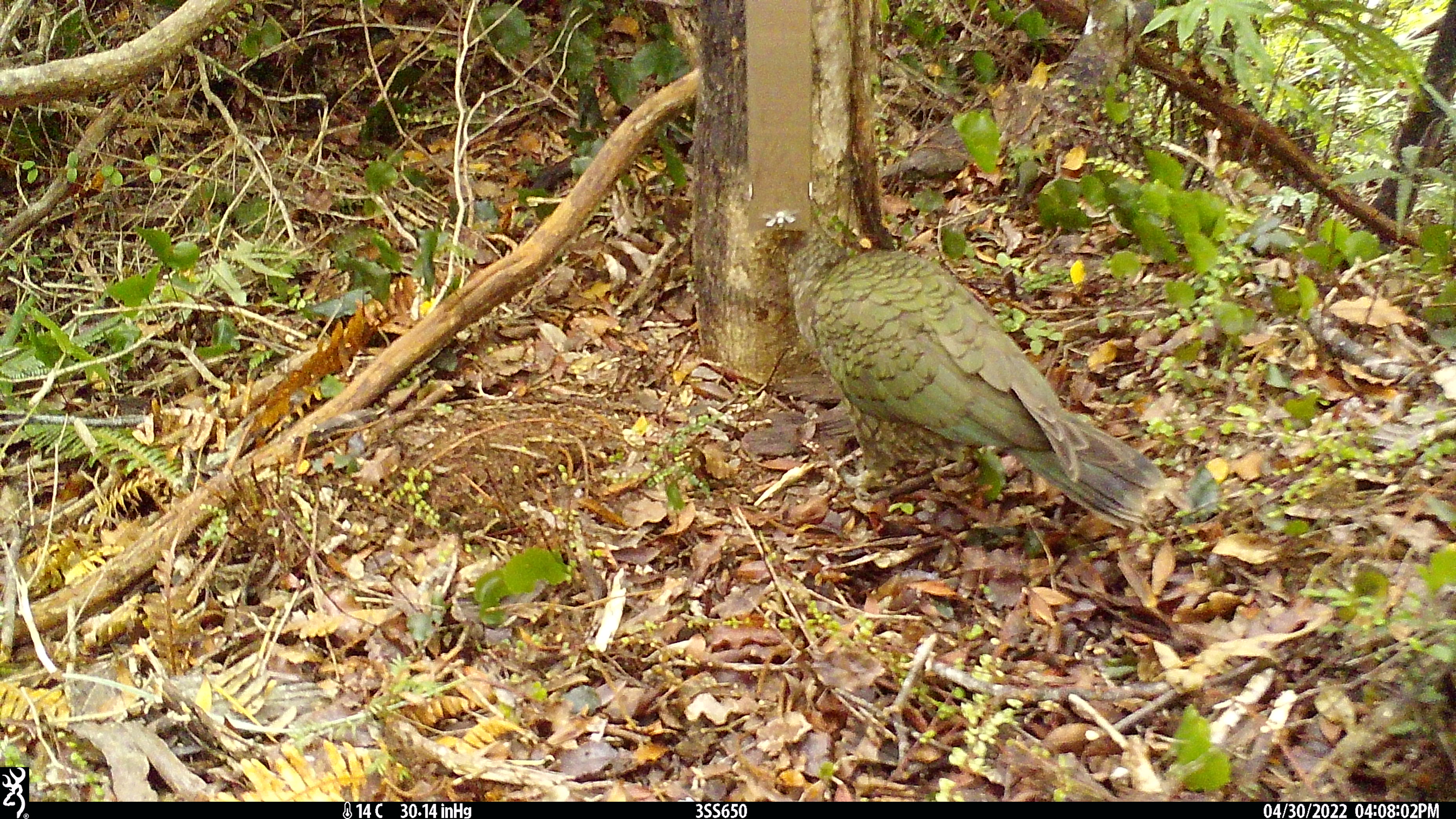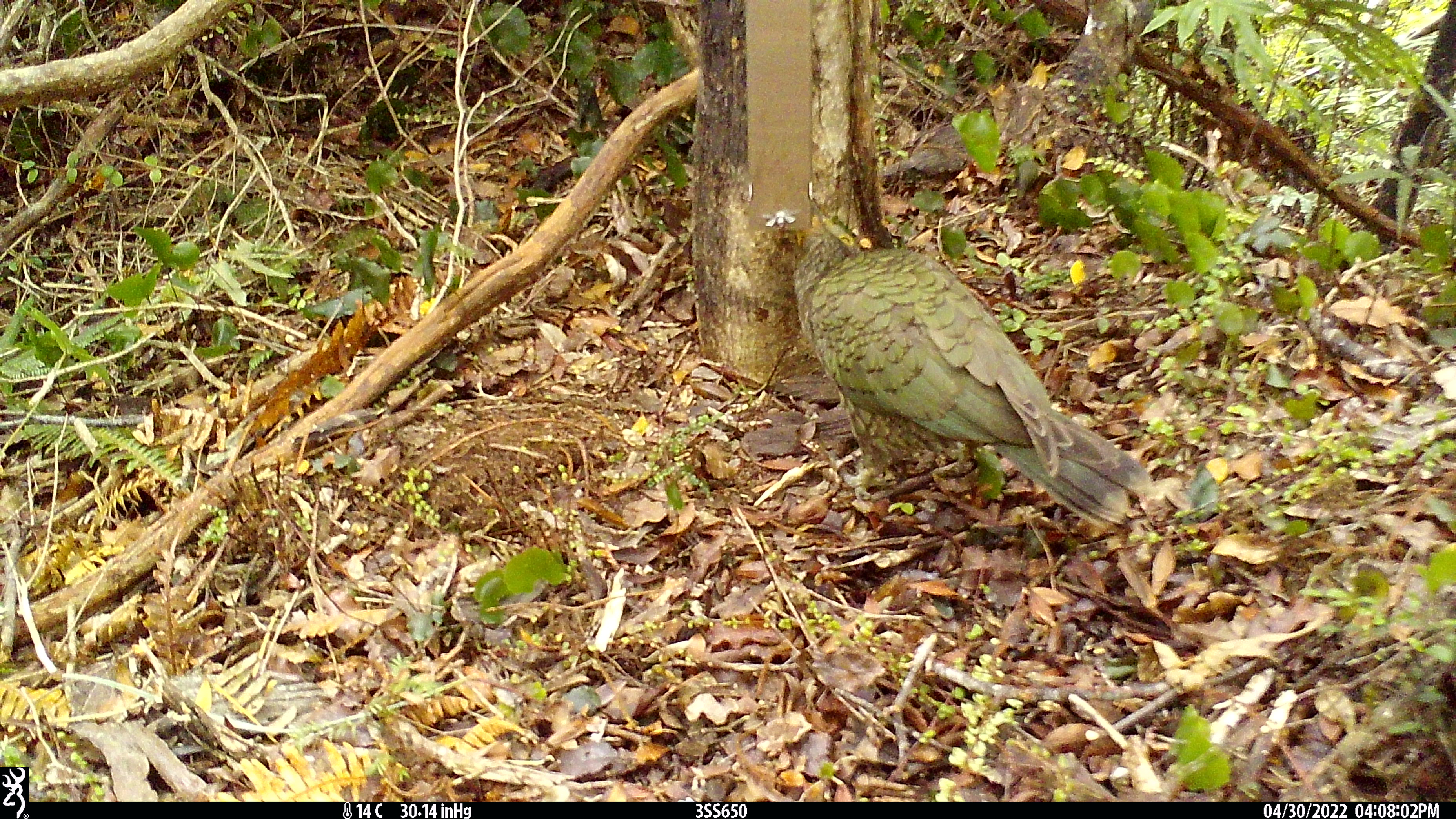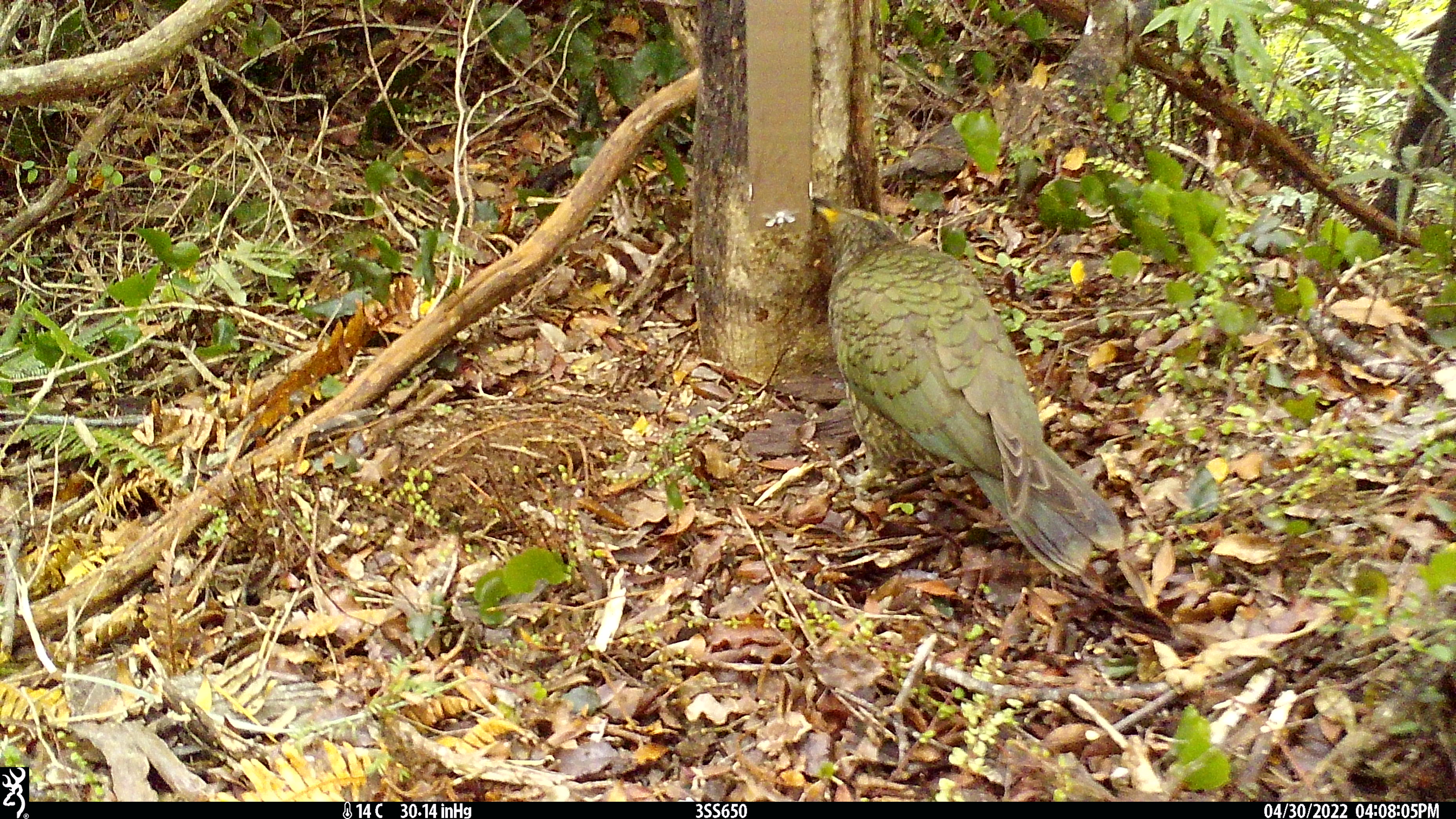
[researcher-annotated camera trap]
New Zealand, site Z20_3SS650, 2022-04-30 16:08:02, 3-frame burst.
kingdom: Animalia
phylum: Chordata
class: Aves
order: Psittaciformes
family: Strigopidae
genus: Nestor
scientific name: Nestor notabilis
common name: kea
Kea (Nestor notabilis).